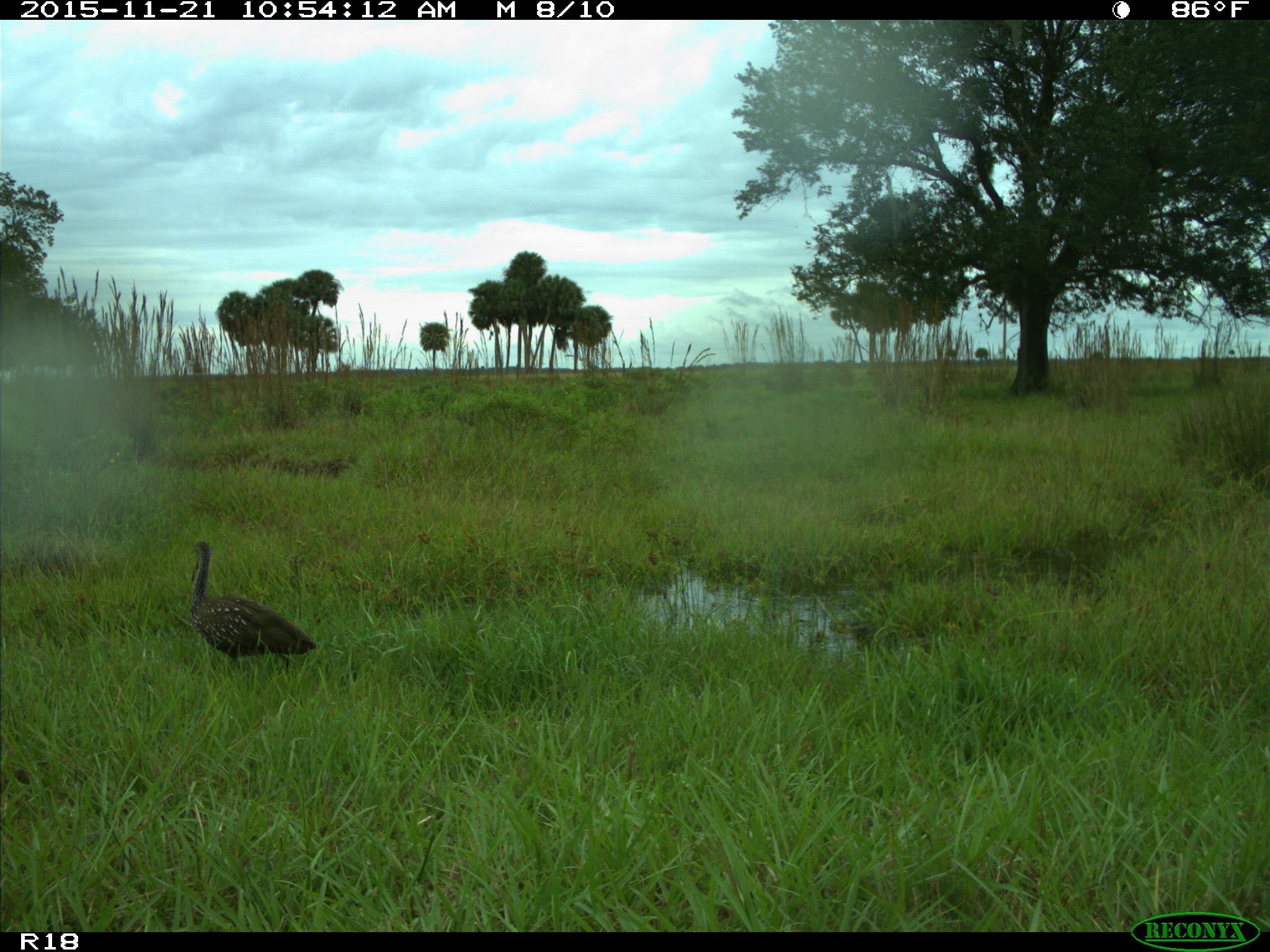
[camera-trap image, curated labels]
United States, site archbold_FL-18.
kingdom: Animalia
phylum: Chordata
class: Aves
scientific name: Aves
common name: birds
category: unidentified bird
Unidentified bird (birds) (Aves).